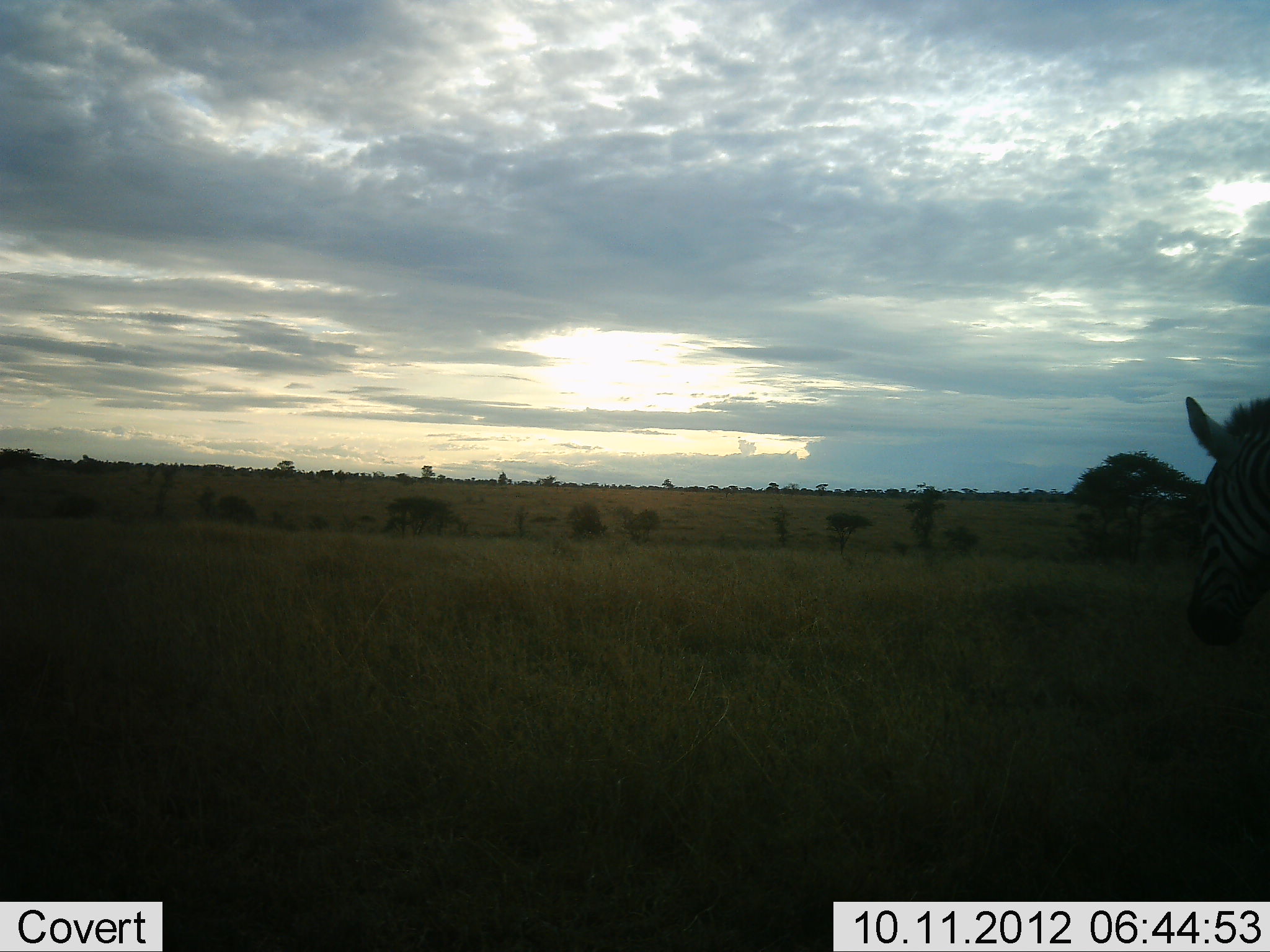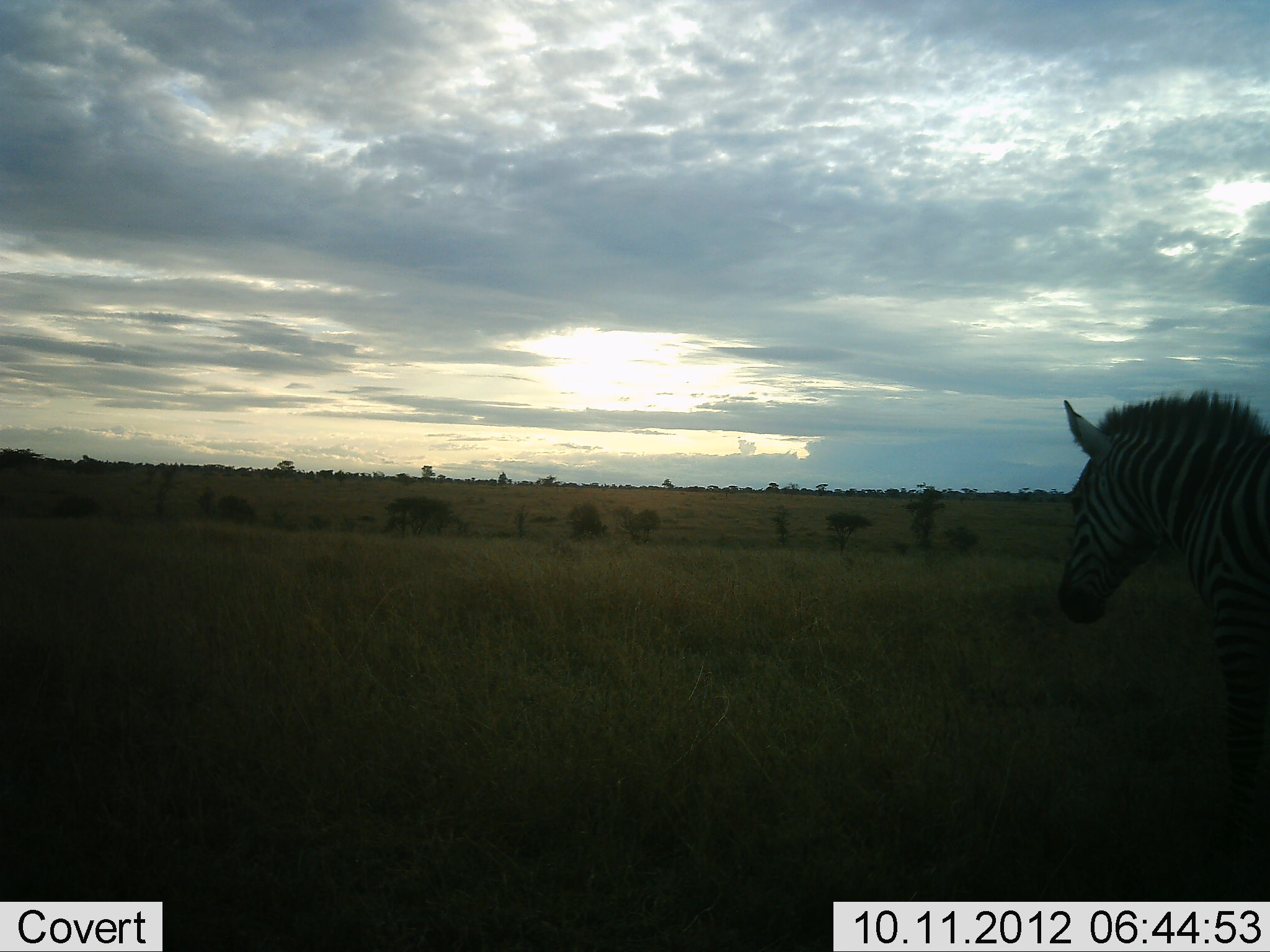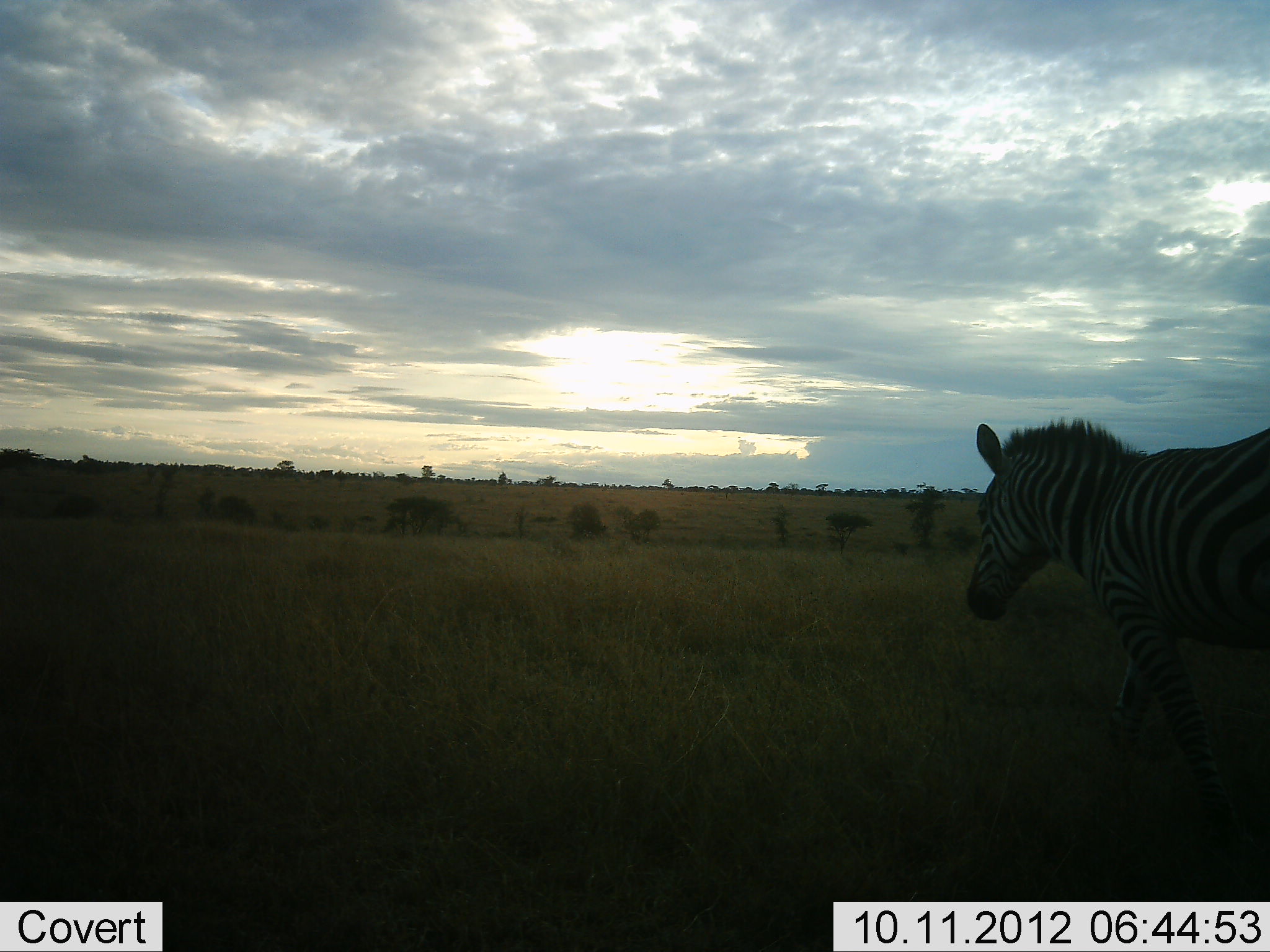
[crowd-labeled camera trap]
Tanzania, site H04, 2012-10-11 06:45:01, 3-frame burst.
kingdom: Animalia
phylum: Chordata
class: Mammalia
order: Perissodactyla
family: Equidae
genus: Equus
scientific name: Equus quagga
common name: plains zebra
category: zebra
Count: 1.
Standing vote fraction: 20%.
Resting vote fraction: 0%.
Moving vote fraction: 80%.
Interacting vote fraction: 0%.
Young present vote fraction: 0%.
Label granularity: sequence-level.